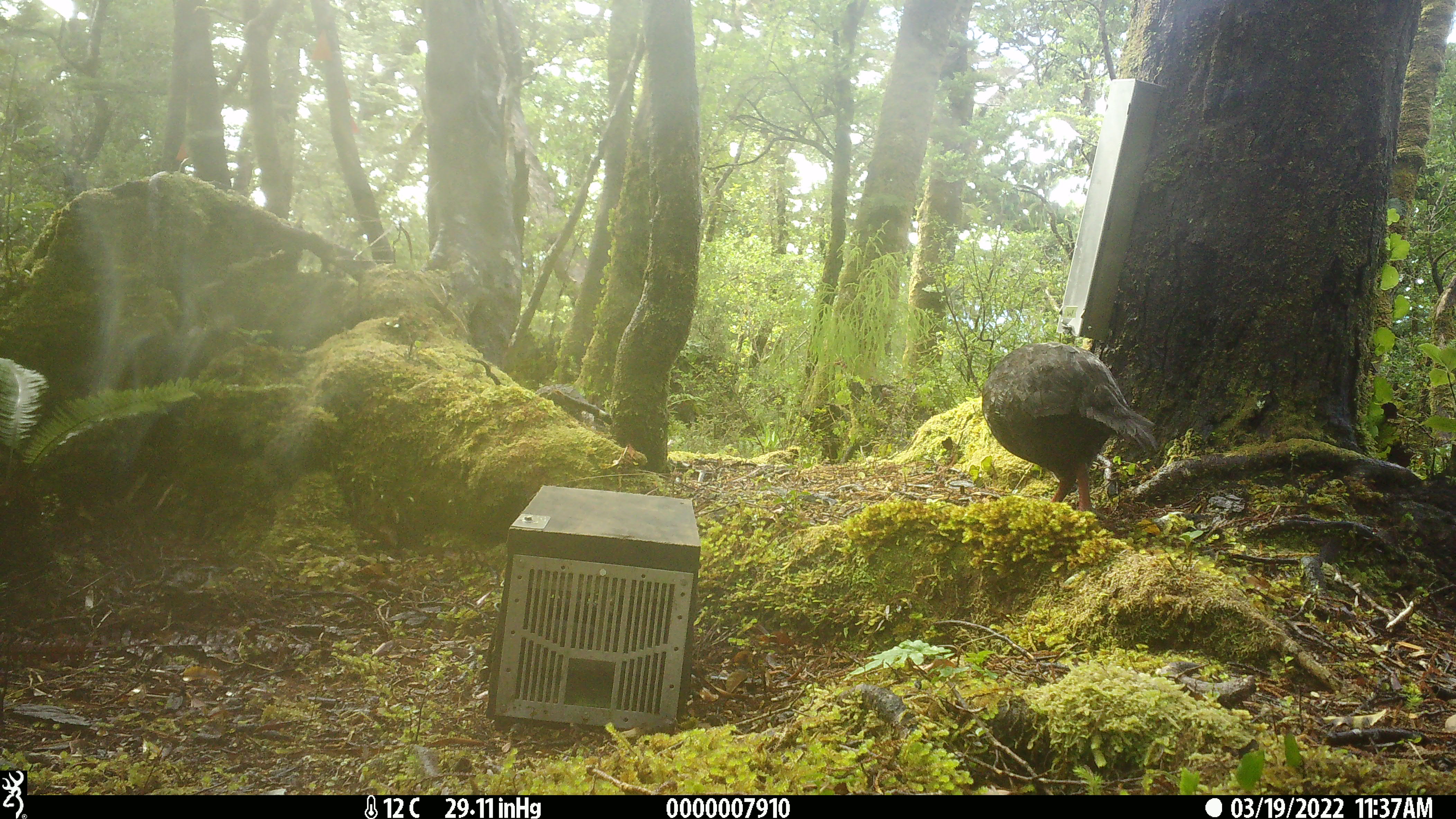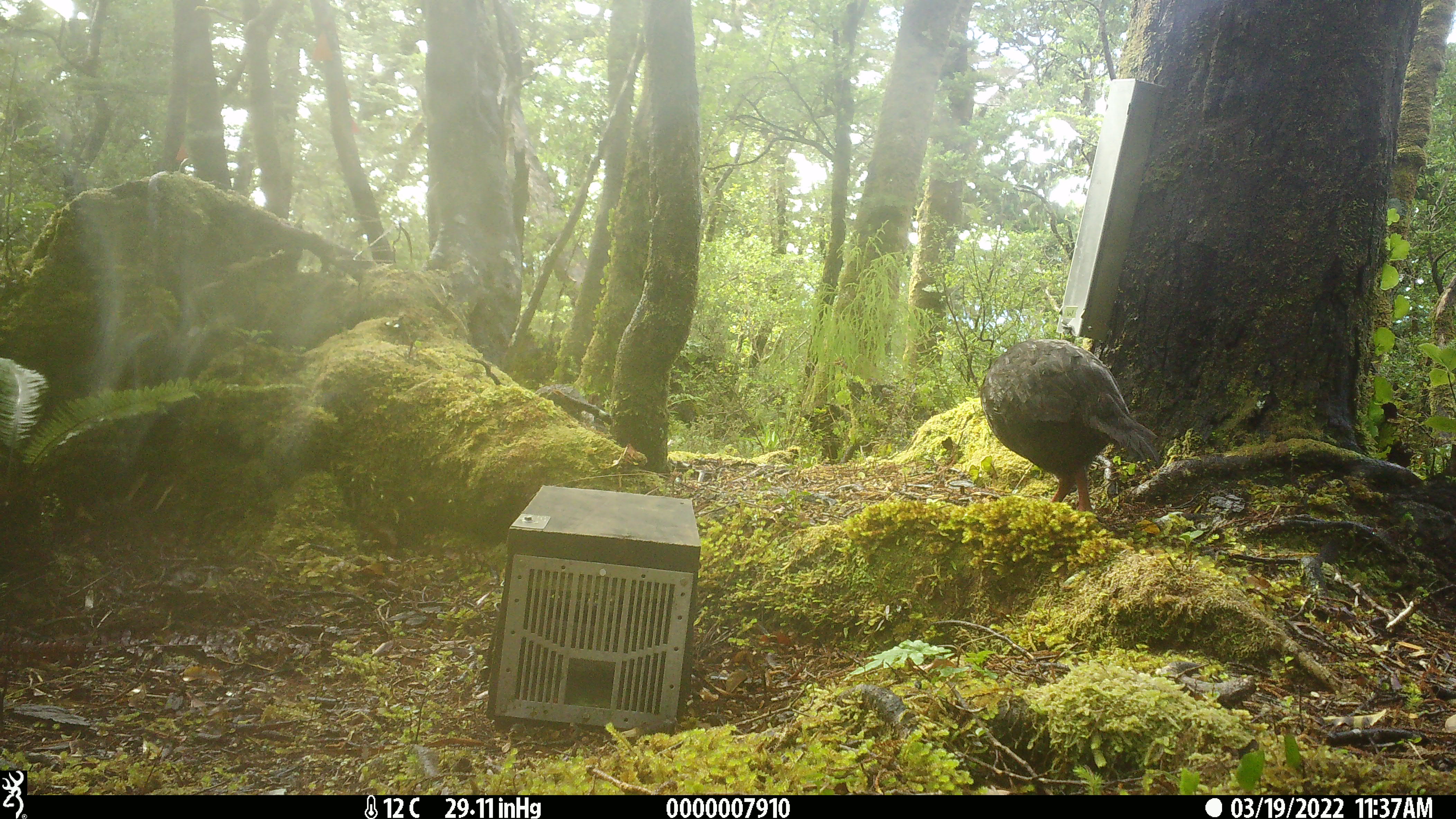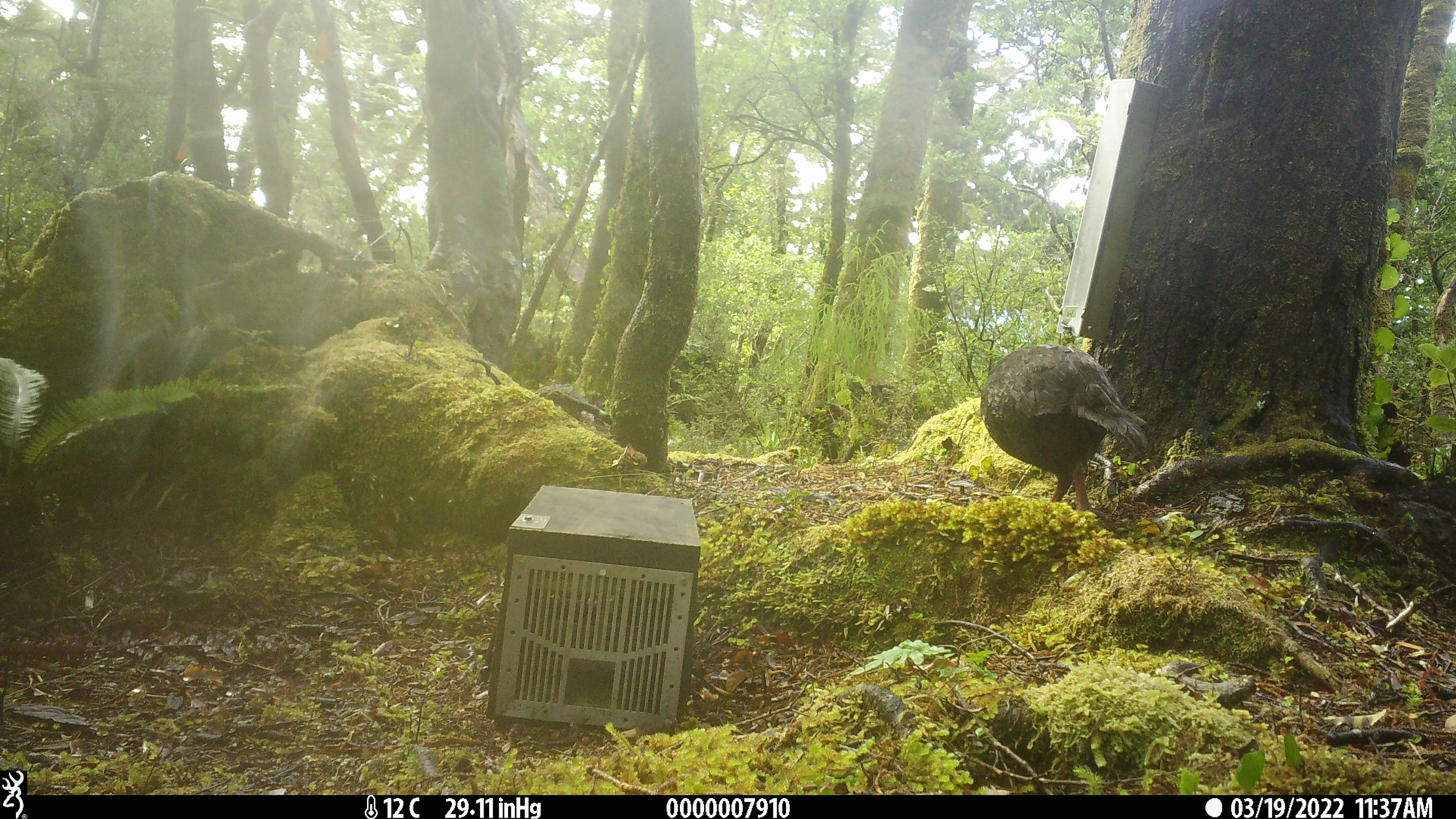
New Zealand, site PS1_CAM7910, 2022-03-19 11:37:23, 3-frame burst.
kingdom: Animalia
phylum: Chordata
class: Aves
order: Gruiformes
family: Rallidae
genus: Gallirallus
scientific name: Gallirallus australis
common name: weka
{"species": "weka (Gallirallus australis)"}